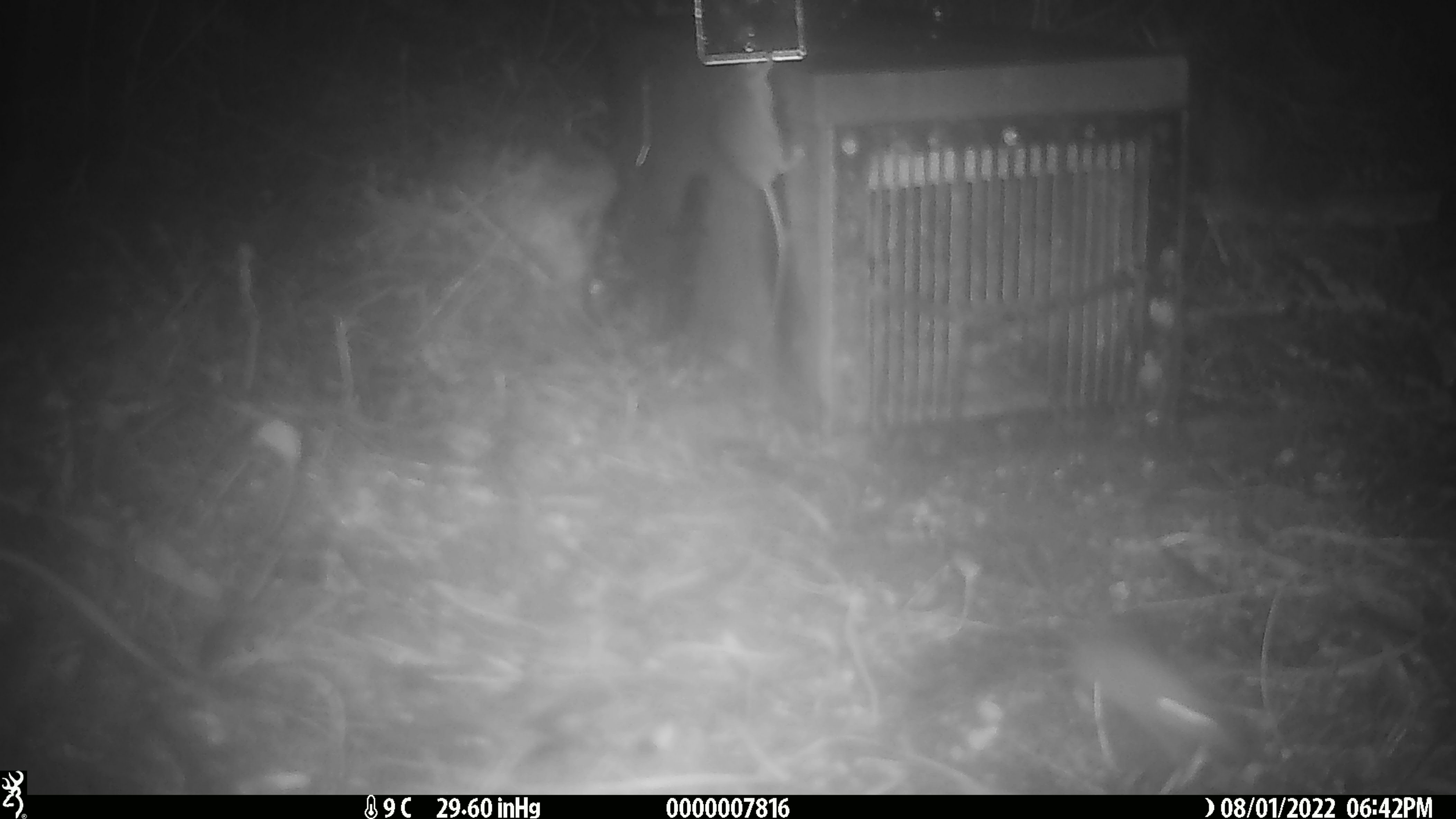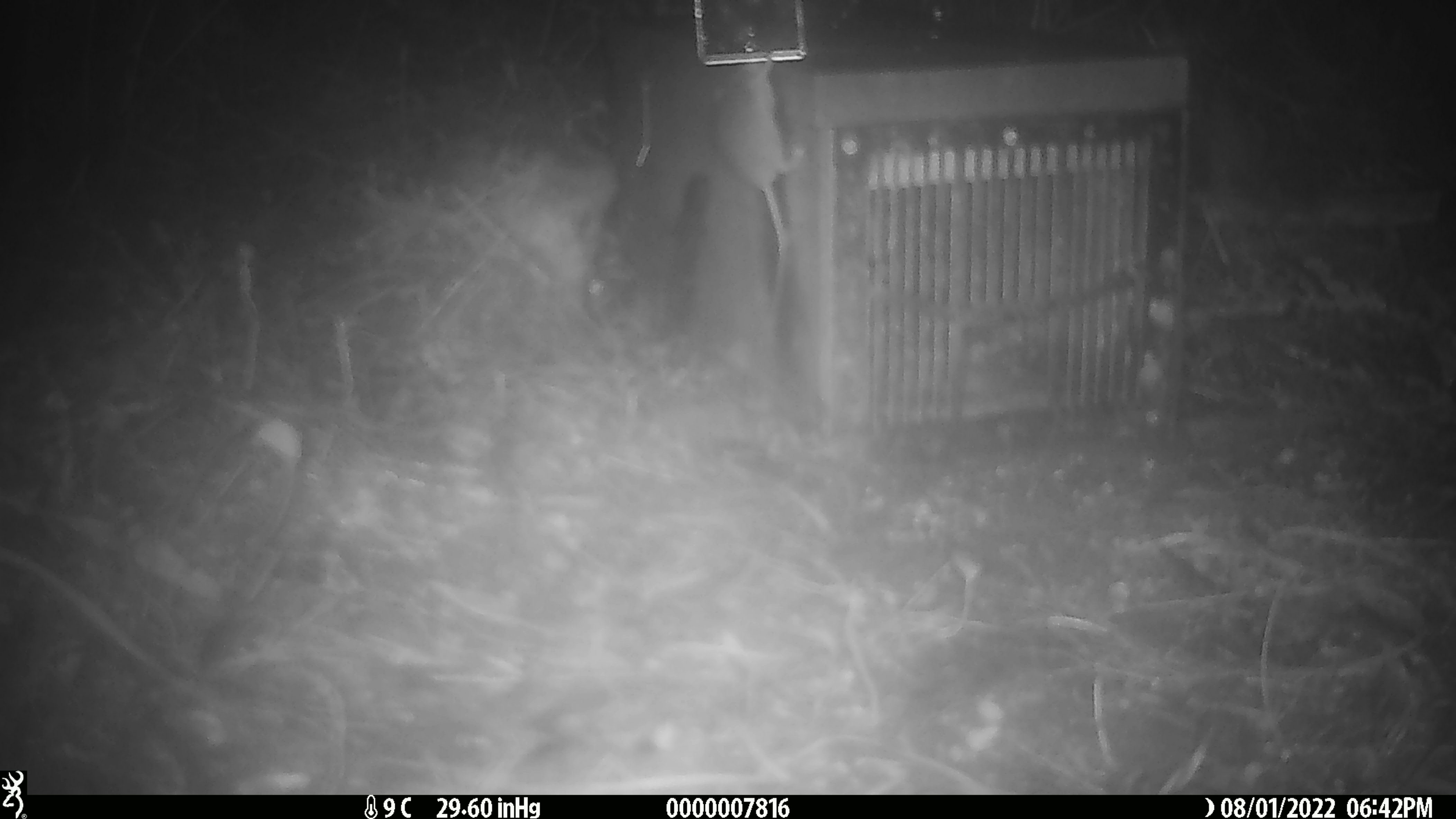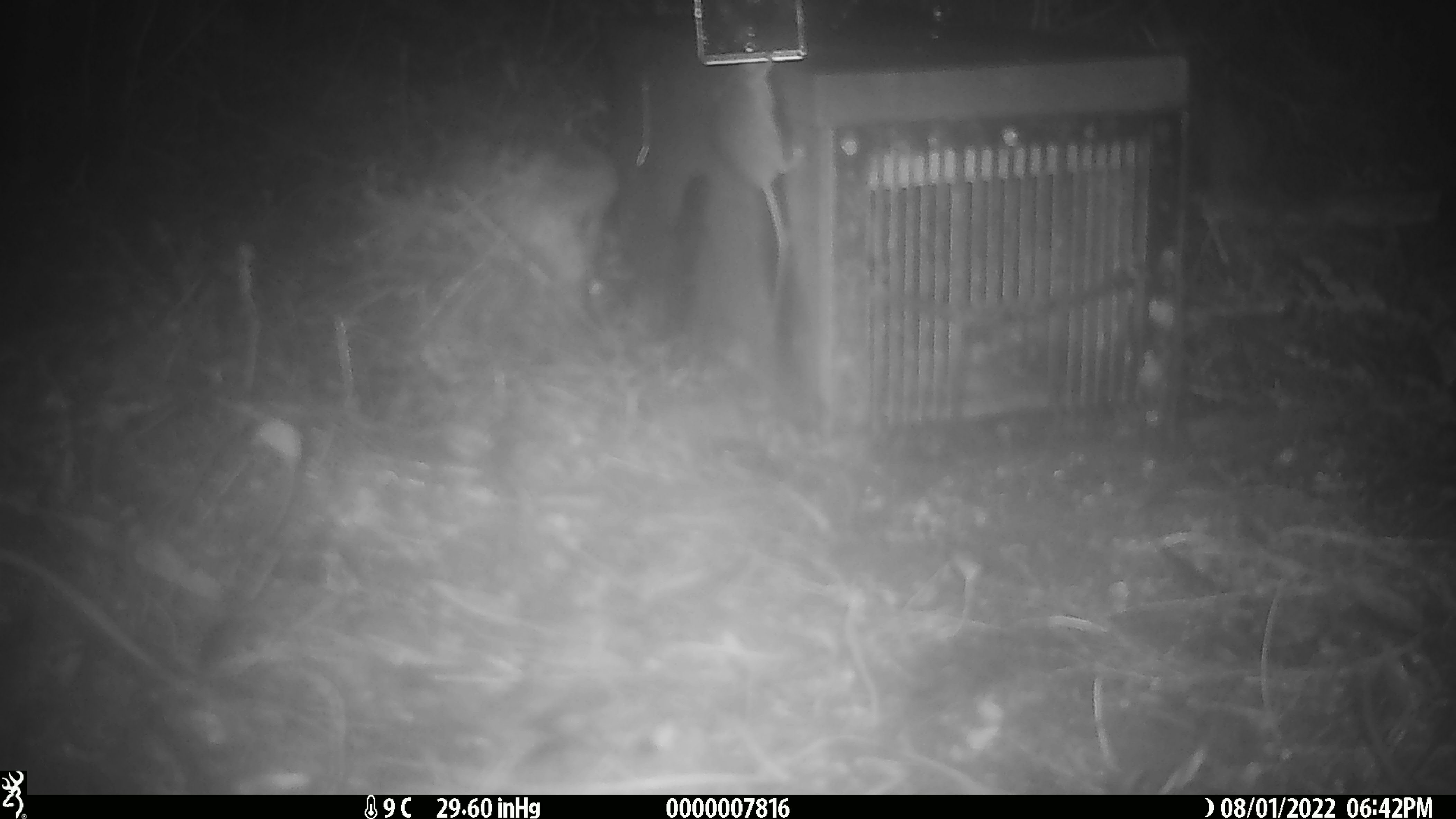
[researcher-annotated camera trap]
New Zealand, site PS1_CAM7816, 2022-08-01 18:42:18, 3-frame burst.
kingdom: Animalia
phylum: Chordata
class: Mammalia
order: Rodentia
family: Muridae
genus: Mus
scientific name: Mus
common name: mouse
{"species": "mouse (Mus)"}